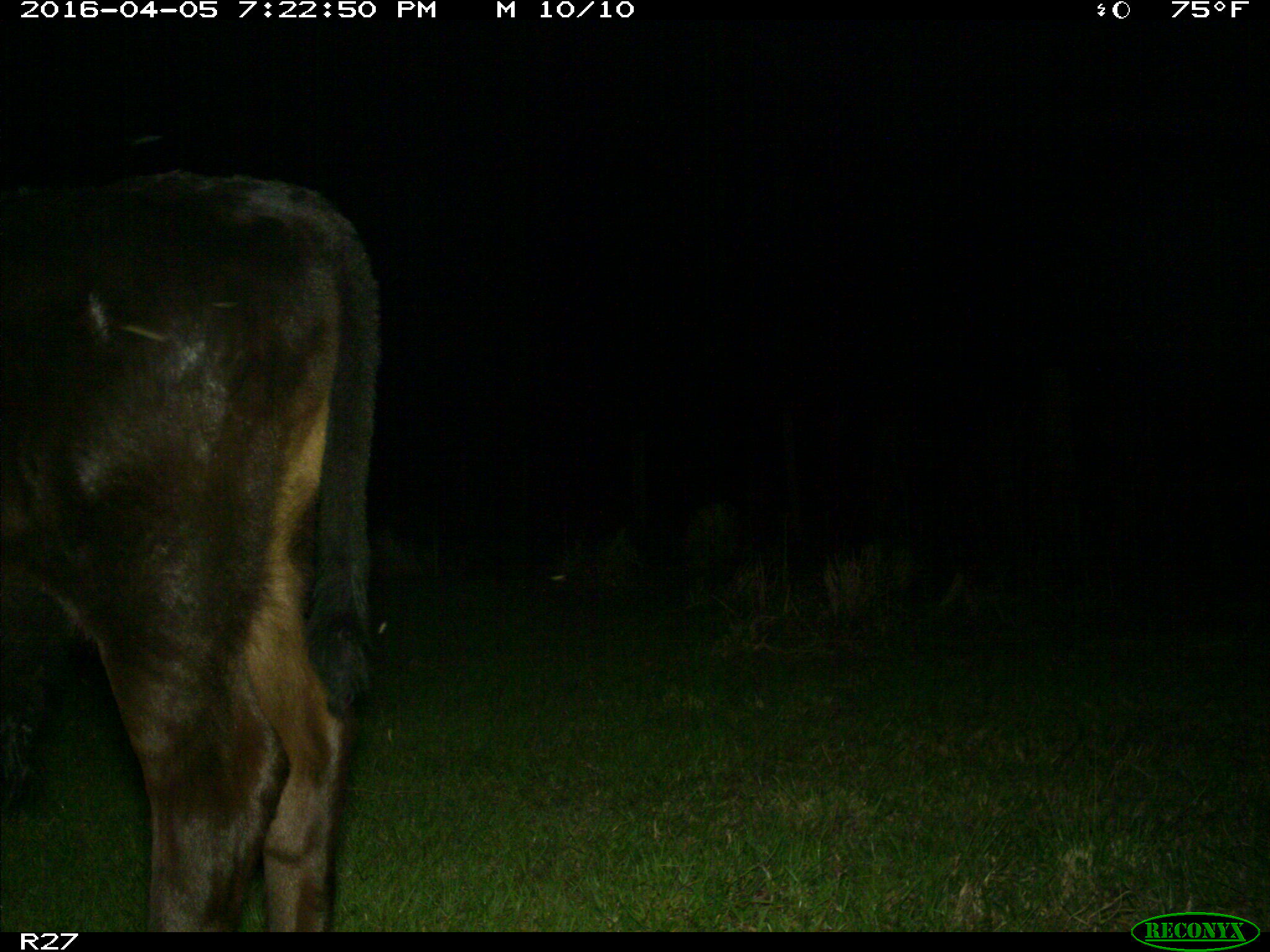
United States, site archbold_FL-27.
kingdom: Animalia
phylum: Chordata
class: Mammalia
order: Artiodactyla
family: Bovidae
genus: Bos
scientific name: Bos taurus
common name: domestic cow